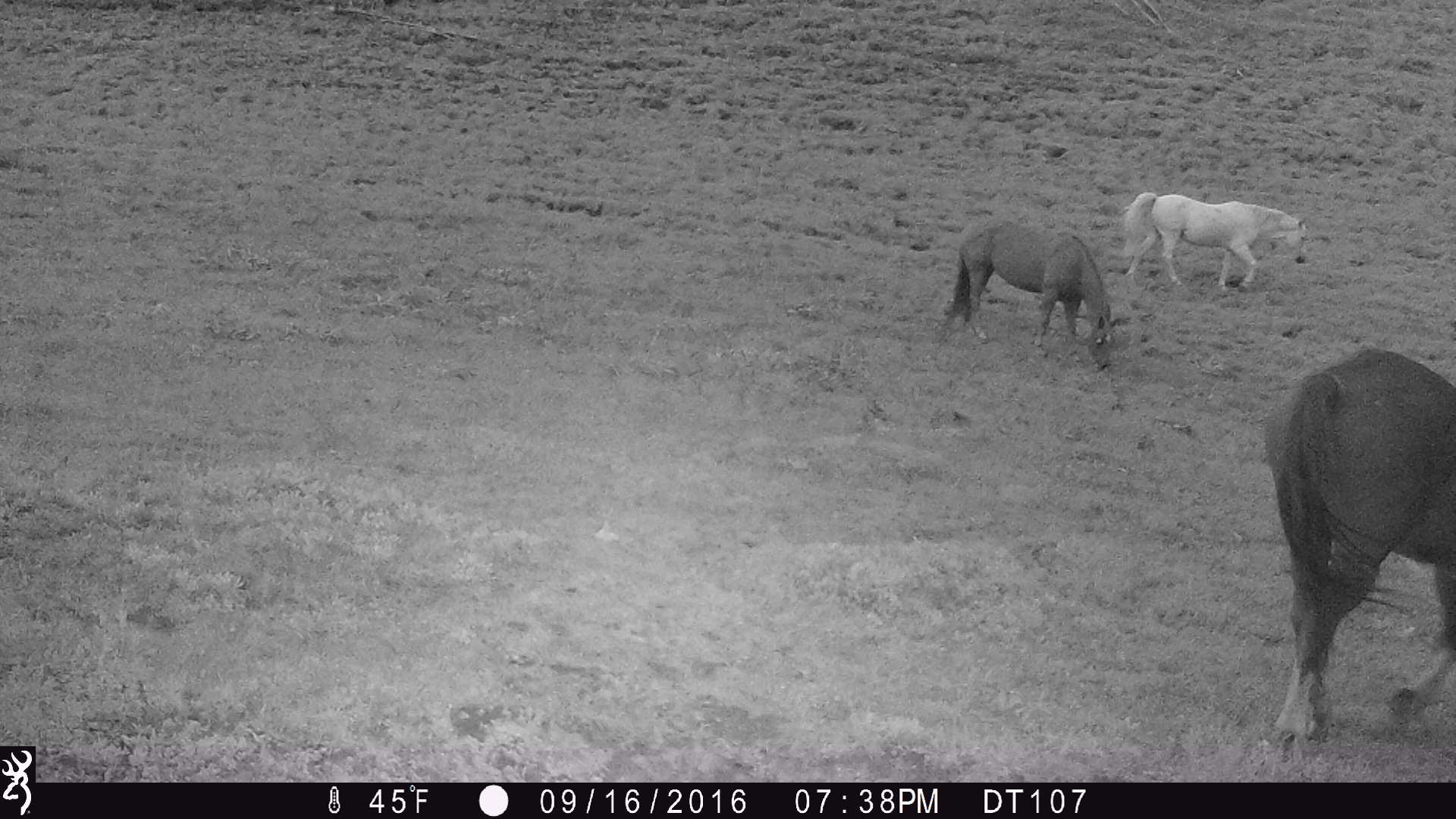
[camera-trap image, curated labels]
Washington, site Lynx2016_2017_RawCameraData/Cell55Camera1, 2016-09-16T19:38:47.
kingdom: Animalia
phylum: Chordata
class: Mammalia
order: Perissodactyla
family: Equidae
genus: Equus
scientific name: Equus caballus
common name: domestic horse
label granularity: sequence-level